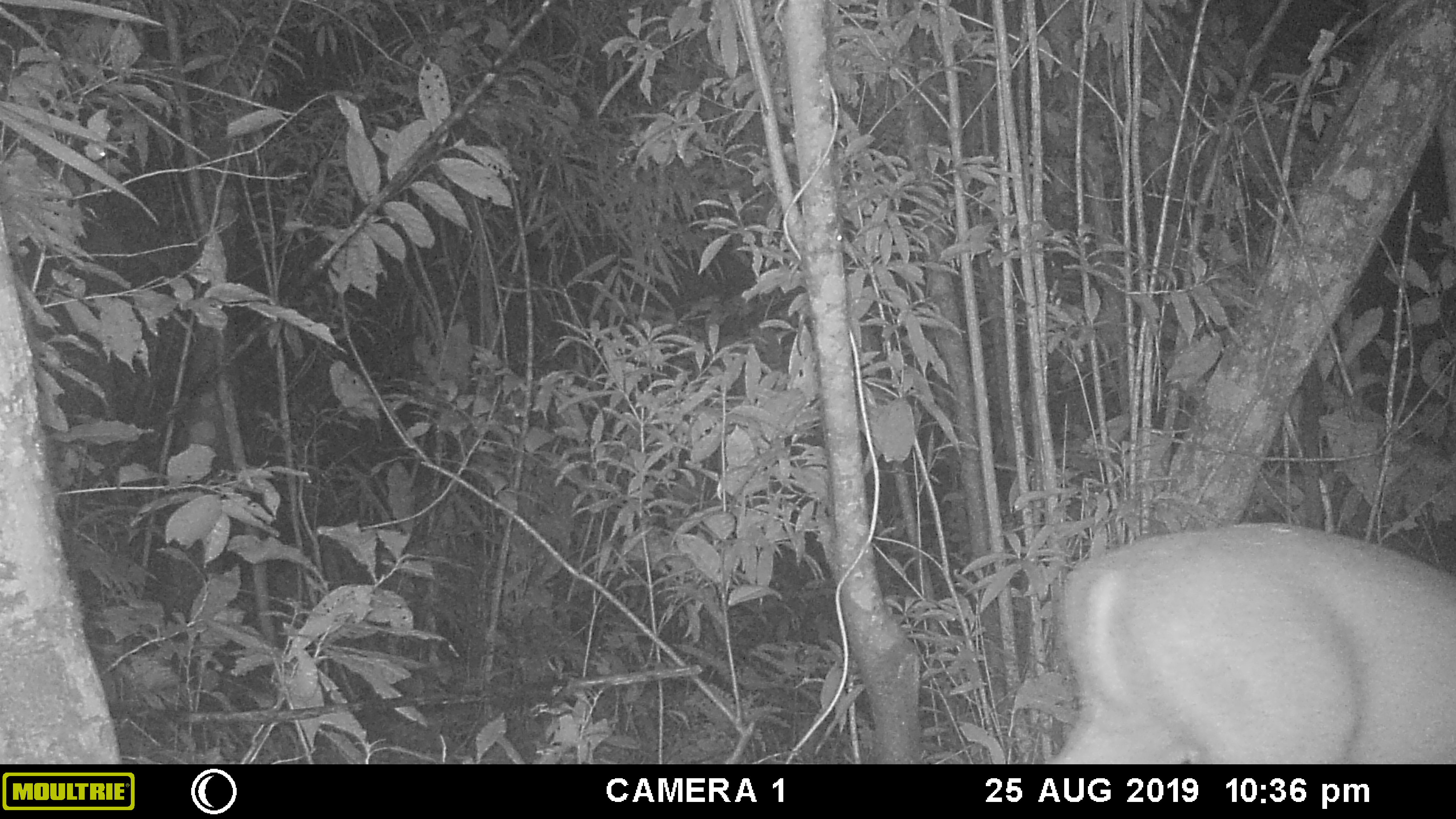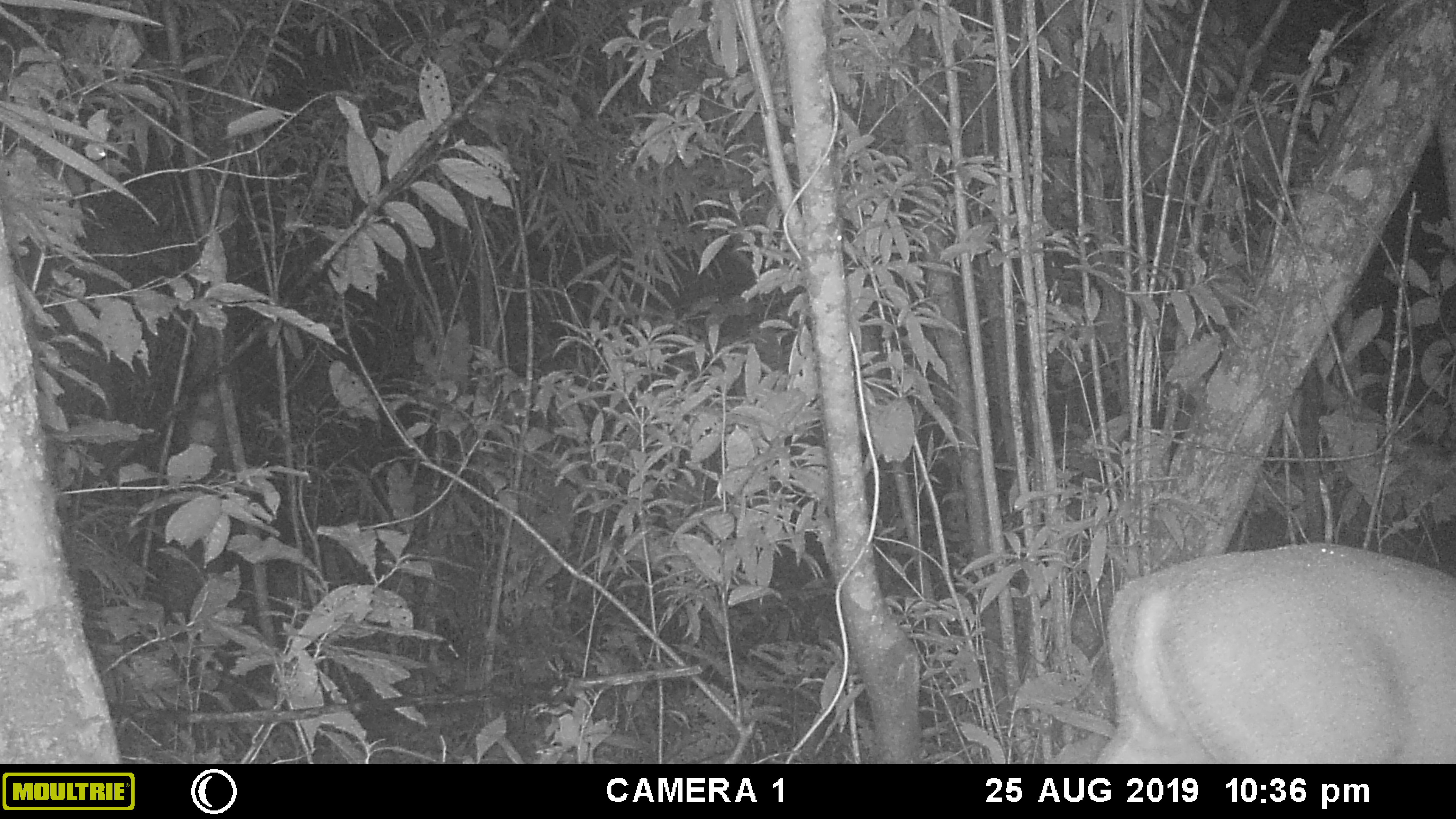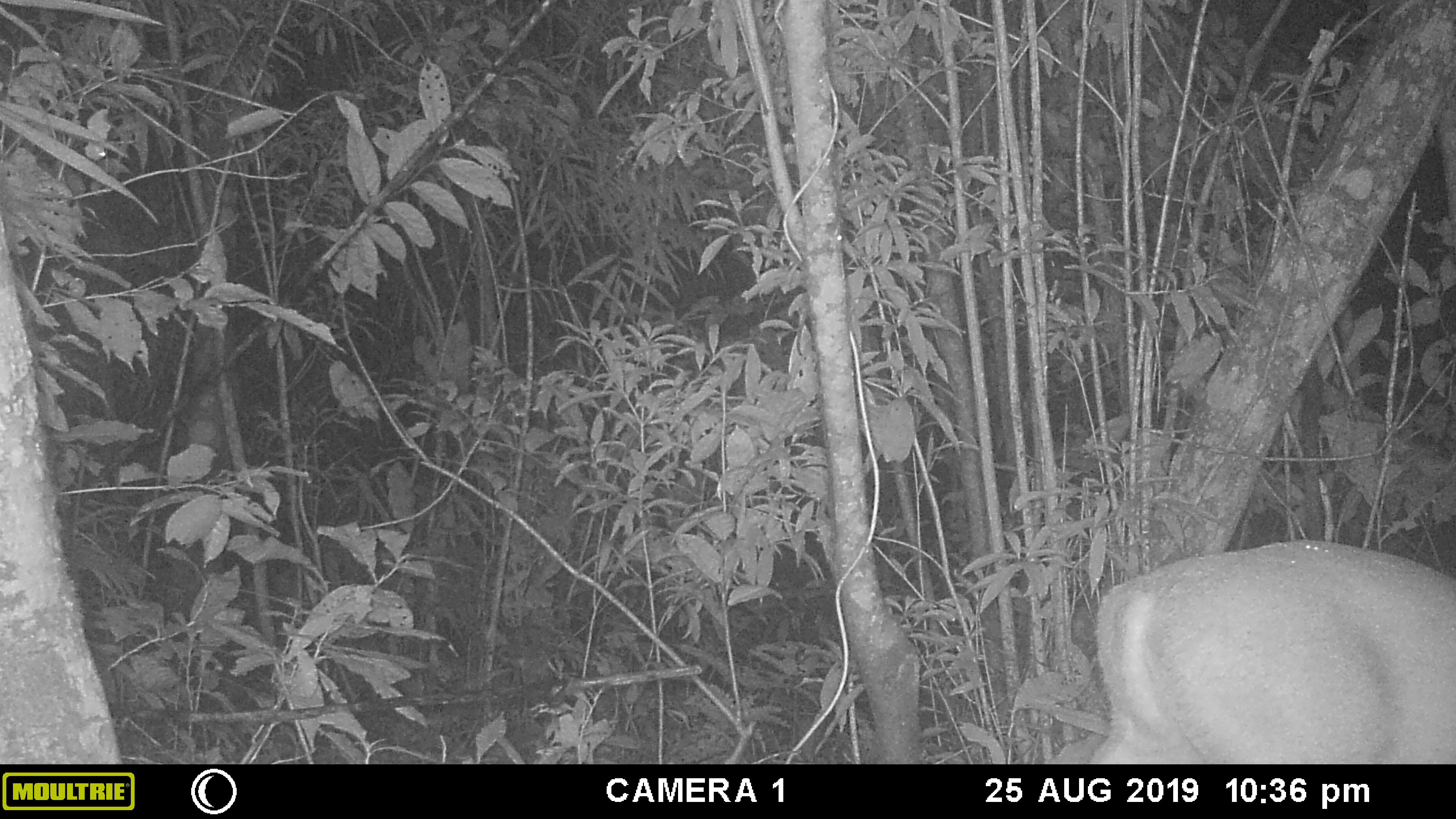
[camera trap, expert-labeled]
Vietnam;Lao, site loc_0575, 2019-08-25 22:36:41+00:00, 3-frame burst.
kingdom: Animalia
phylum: Chordata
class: Mammalia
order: Artiodactyla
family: Cervidae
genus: Muntiacus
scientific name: Muntiacus rooseveltorum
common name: roosevelt's muntjac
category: roosevelts muntjac group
Roosevelts muntjac group (roosevelt's muntjac) (Muntiacus rooseveltorum). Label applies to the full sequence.